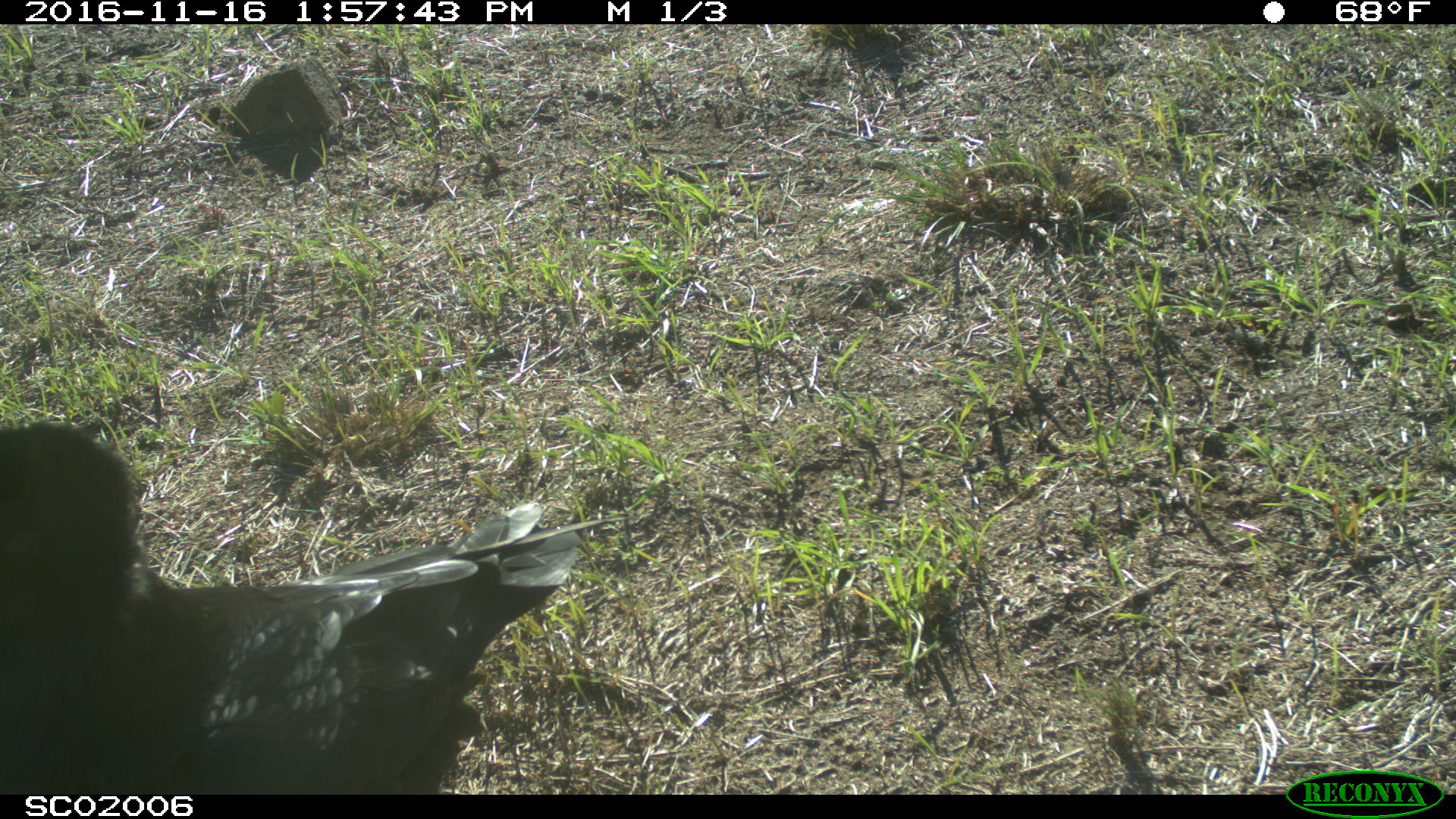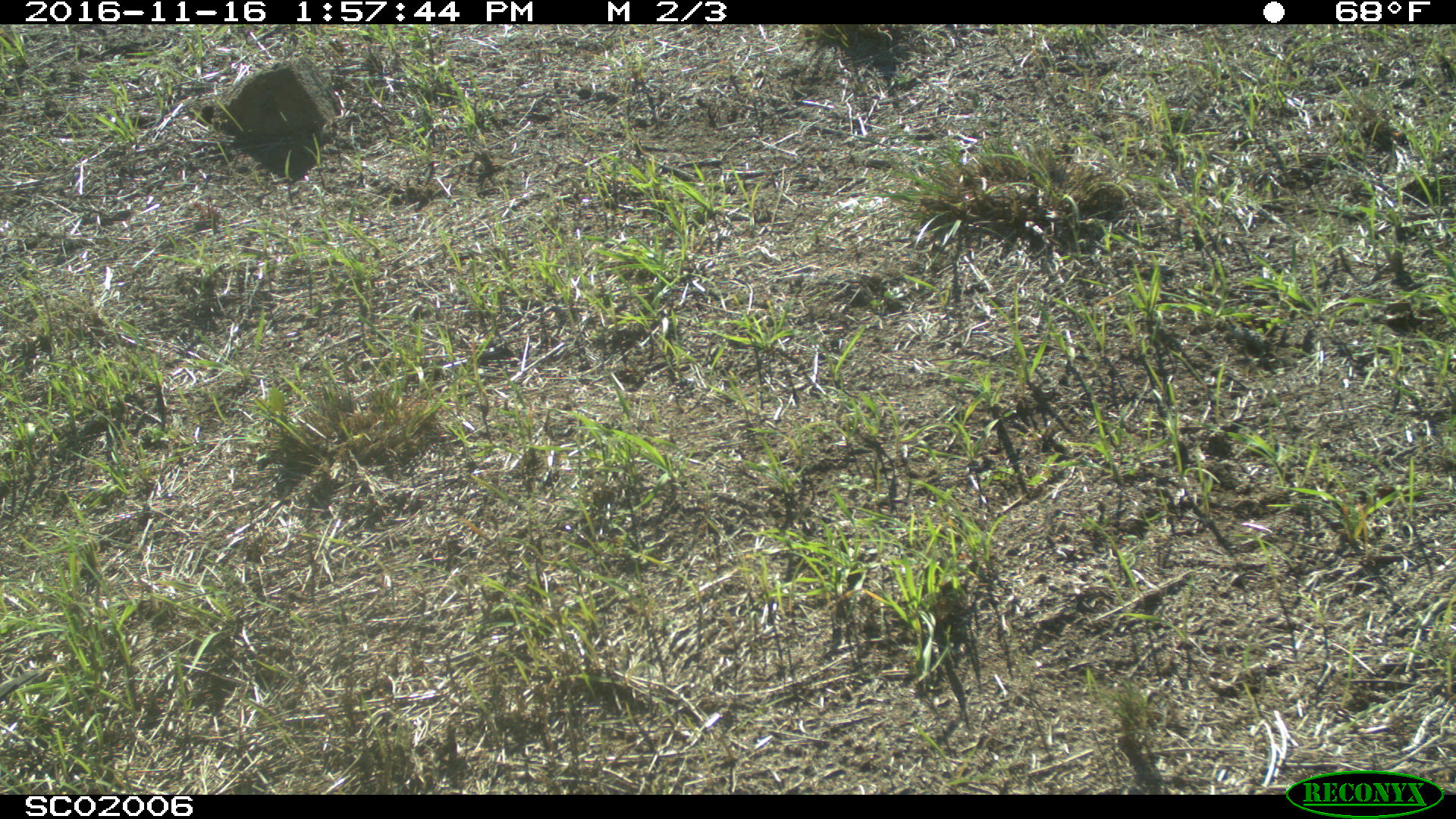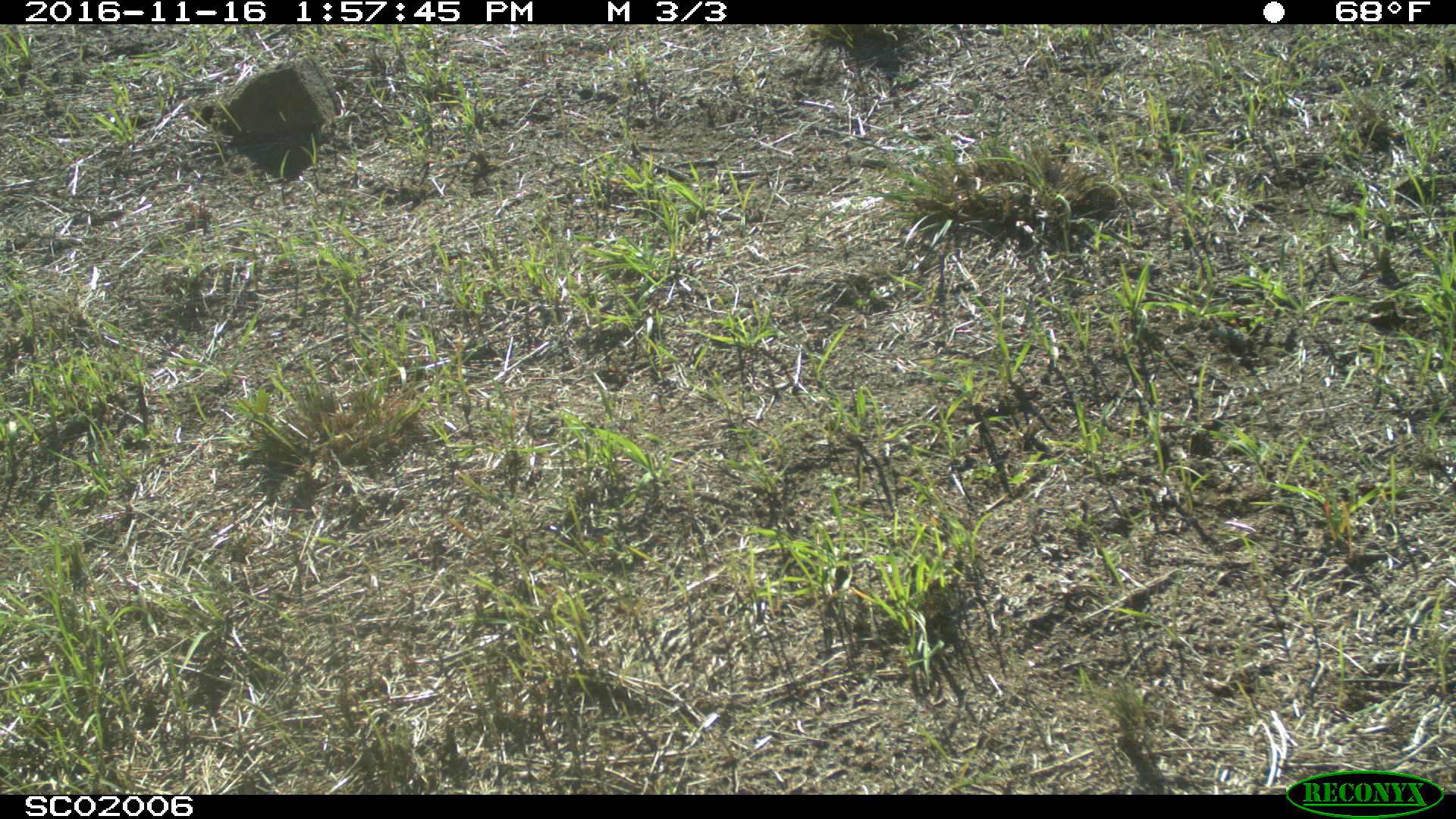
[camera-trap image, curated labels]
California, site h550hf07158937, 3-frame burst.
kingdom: Animalia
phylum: Chordata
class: Aves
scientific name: Aves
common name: bird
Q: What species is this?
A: Bird (Aves).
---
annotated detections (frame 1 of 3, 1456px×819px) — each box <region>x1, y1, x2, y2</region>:
bird: <region>0, 419, 632, 792</region>